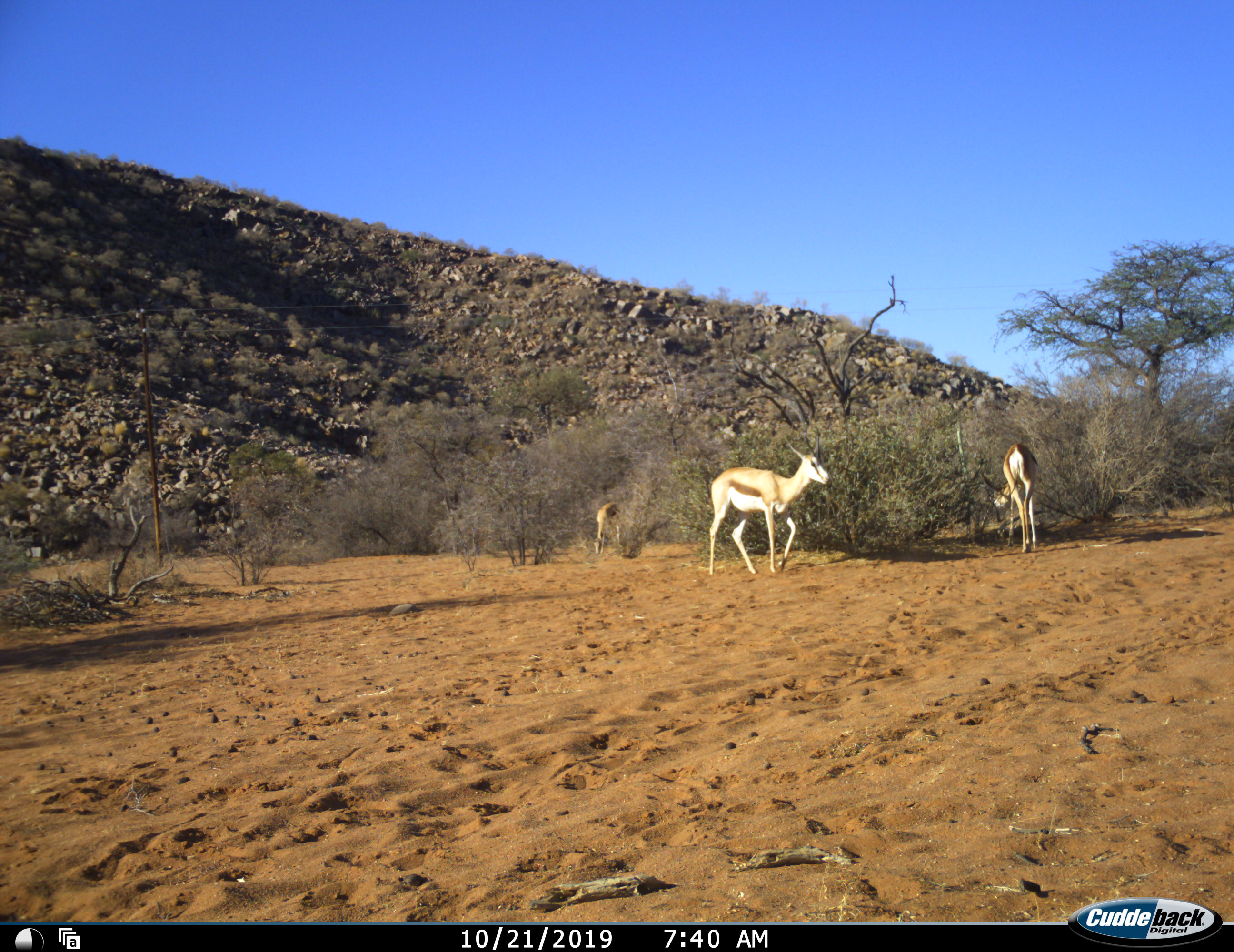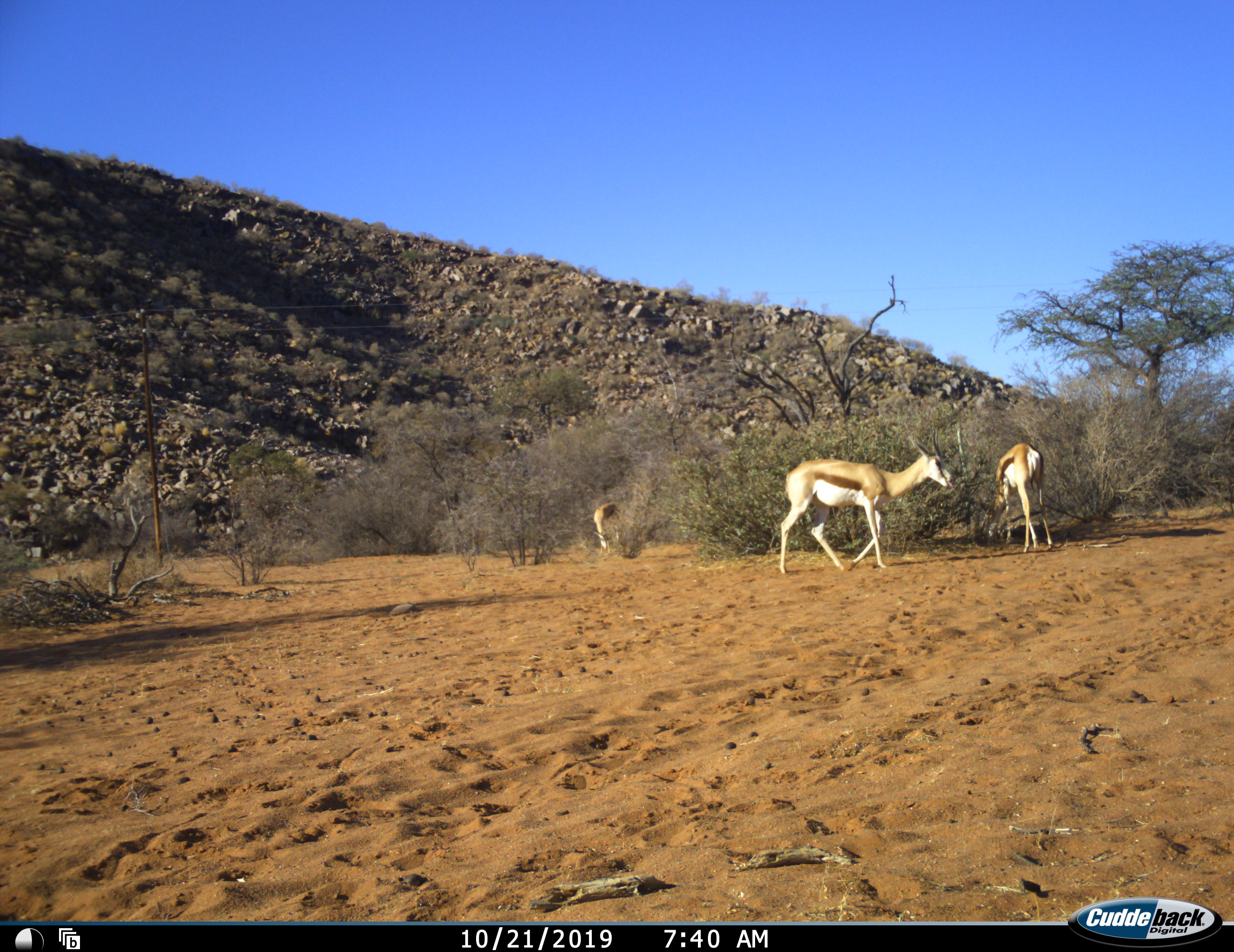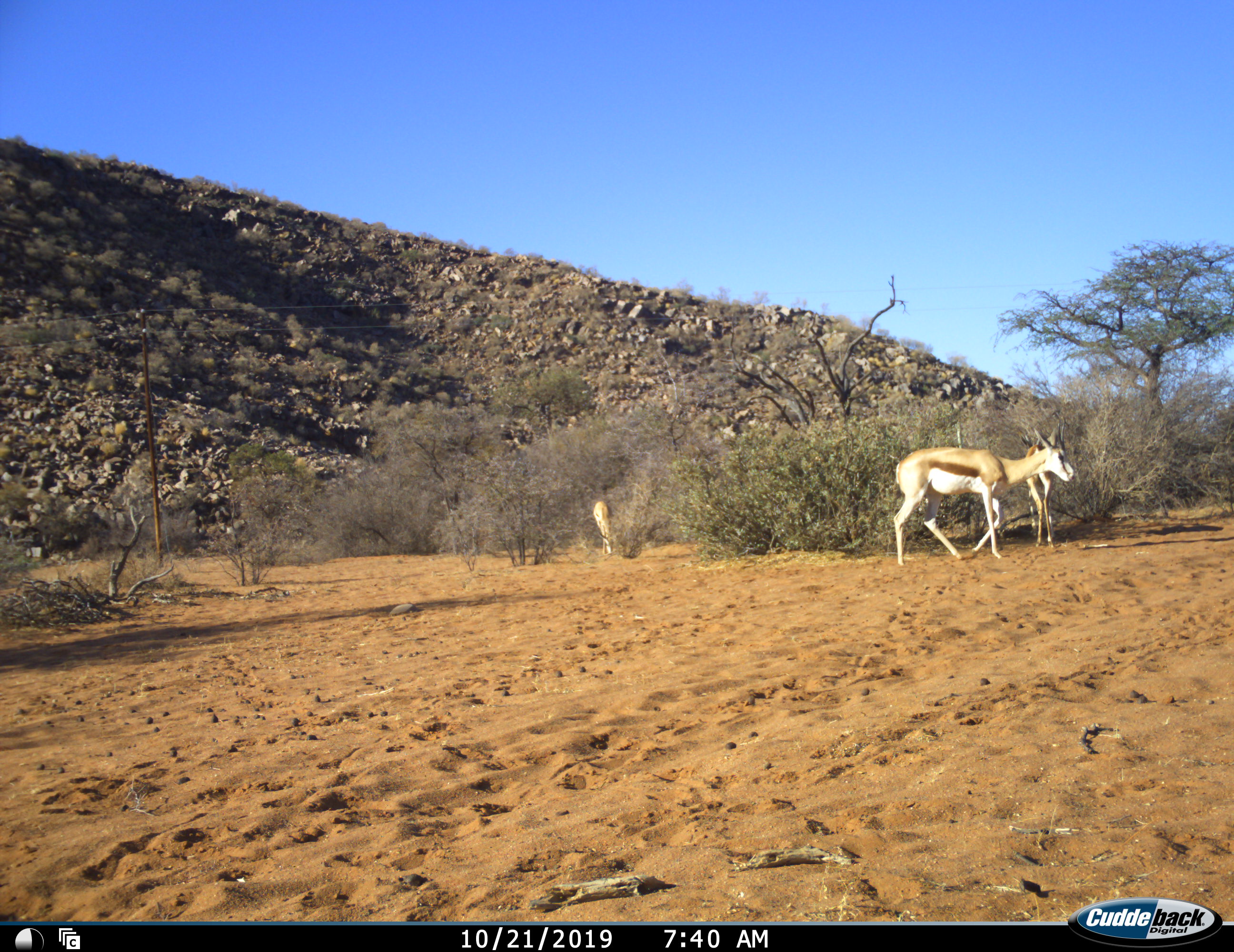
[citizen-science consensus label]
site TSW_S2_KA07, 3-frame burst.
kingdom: Animalia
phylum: Chordata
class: Mammalia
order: Artiodactyla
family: Bovidae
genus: Antidorcas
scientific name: Antidorcas marsupialis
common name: springbok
Springbok (Antidorcas marsupialis), count 3. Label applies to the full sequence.